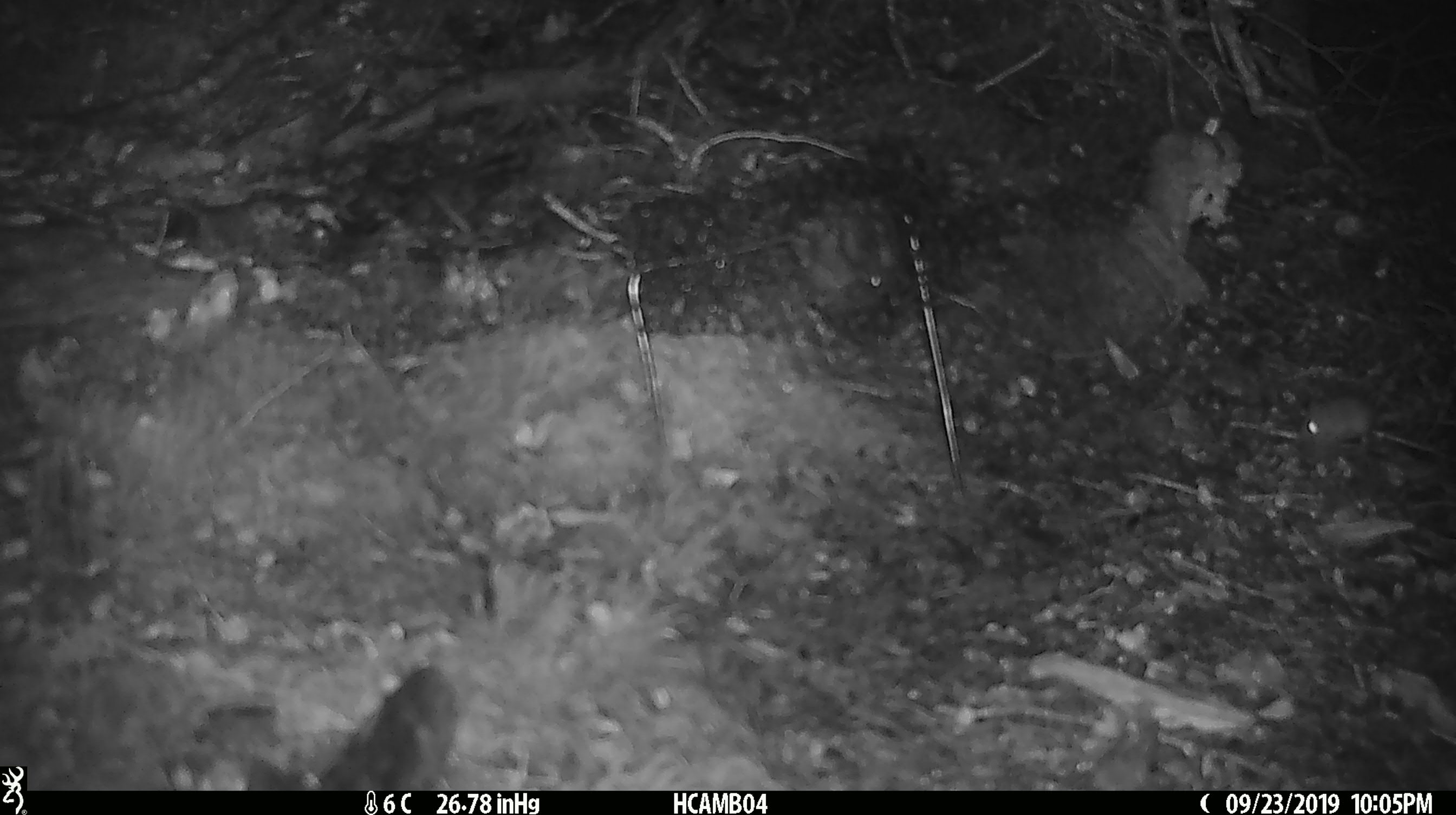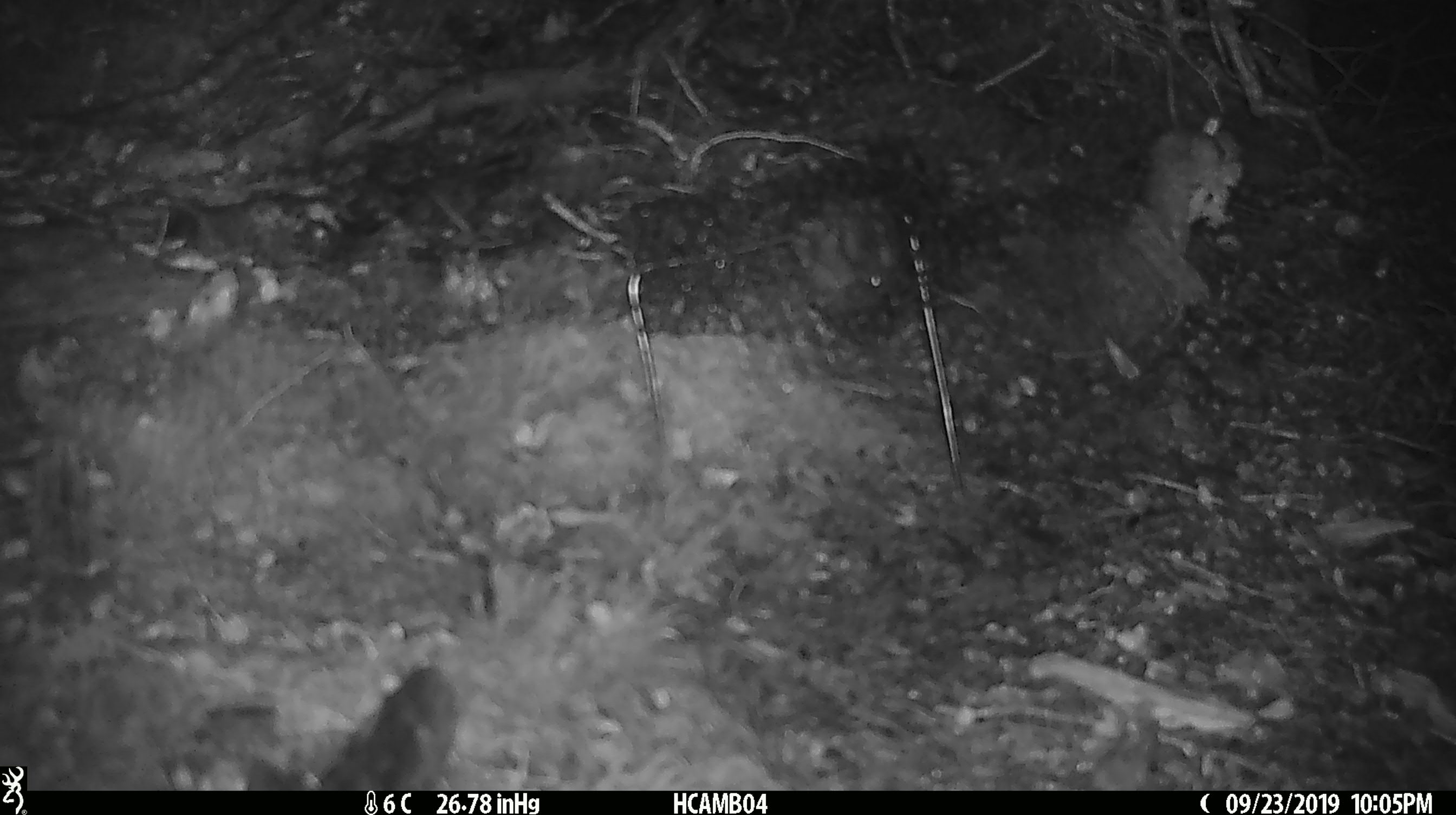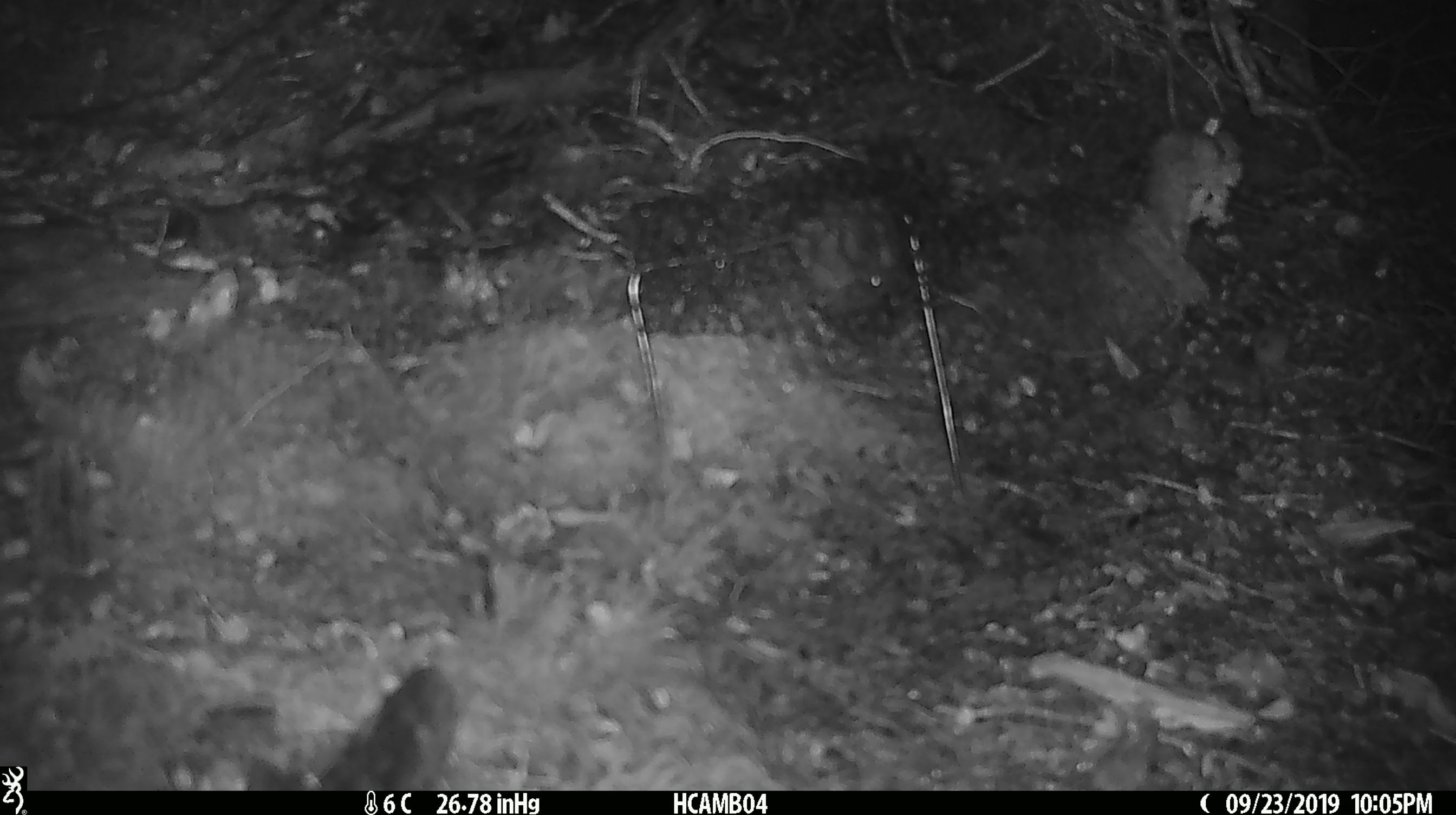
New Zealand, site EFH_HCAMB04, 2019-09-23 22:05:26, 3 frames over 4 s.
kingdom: Animalia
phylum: Chordata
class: Mammalia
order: Rodentia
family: Muridae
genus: Mus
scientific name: Mus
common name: mouse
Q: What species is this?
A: Mouse (Mus).